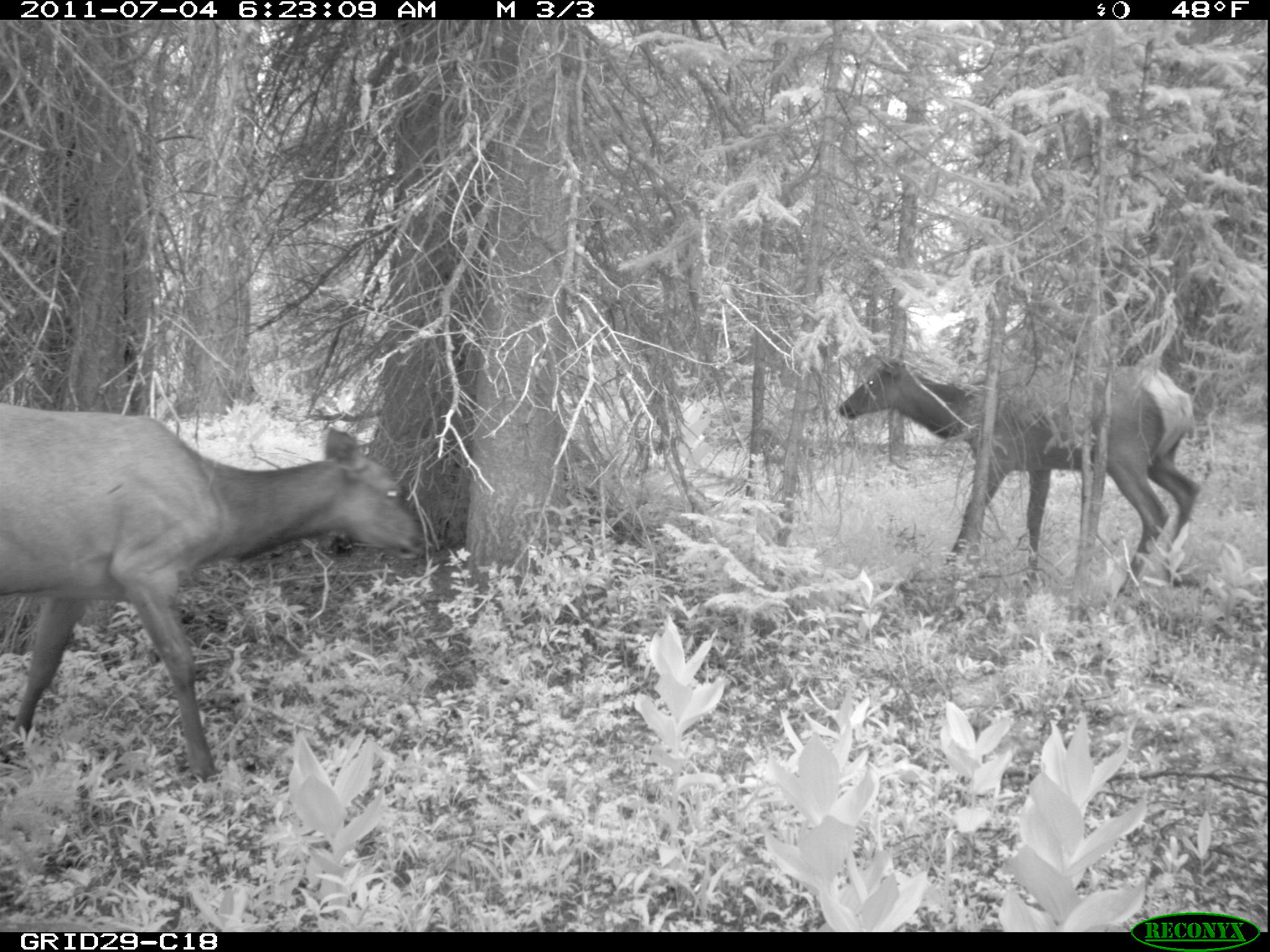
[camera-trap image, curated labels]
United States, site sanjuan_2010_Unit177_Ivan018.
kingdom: Animalia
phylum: Chordata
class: Mammalia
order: Artiodactyla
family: Cervidae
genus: Cervus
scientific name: Cervus elaphus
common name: red deer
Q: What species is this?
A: Cervus elaphus (red deer).